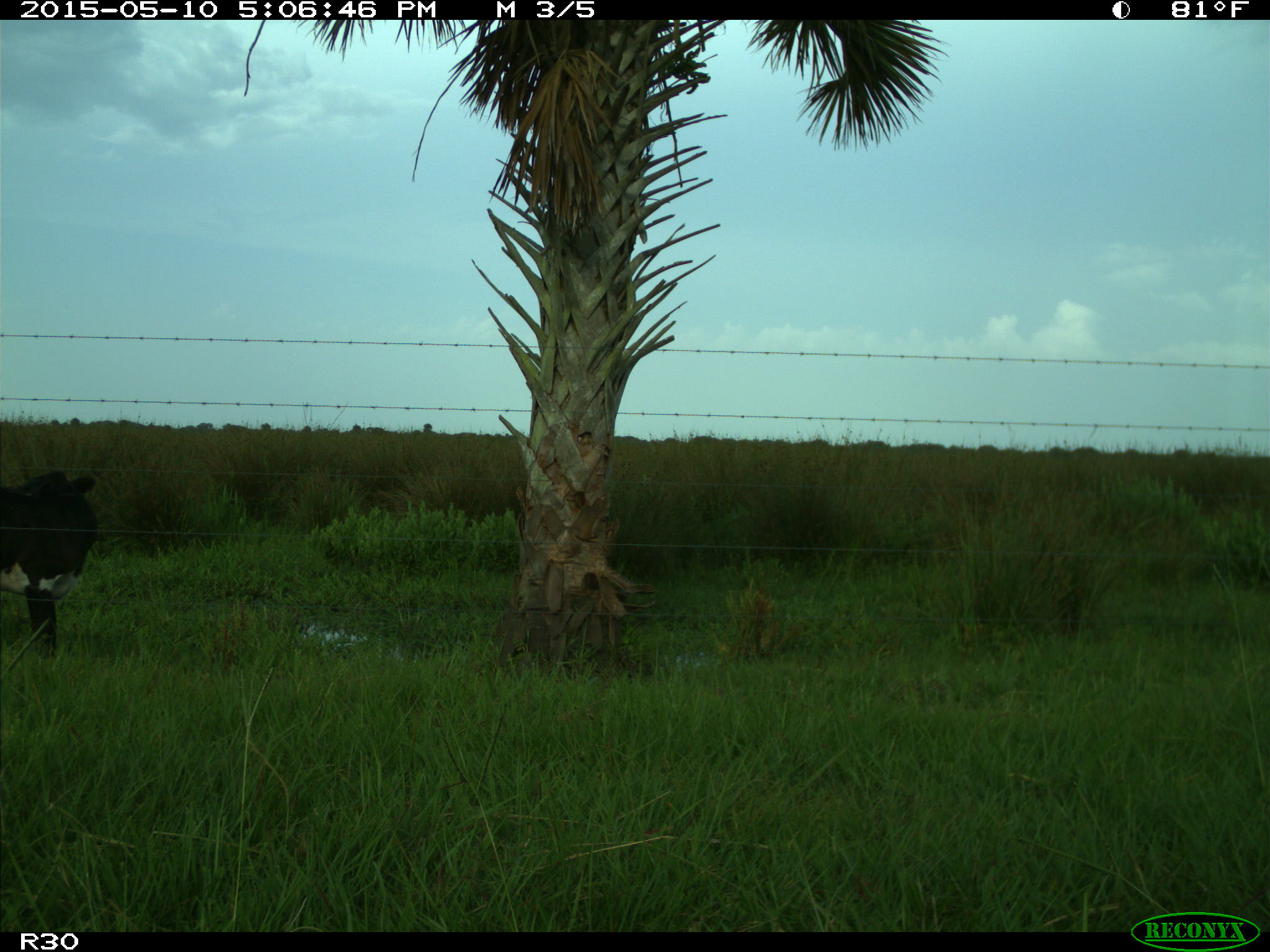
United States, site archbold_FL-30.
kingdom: Animalia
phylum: Chordata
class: Mammalia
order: Artiodactyla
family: Bovidae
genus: Bos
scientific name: Bos taurus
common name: domestic cow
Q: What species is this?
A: Bos taurus (domestic cow).